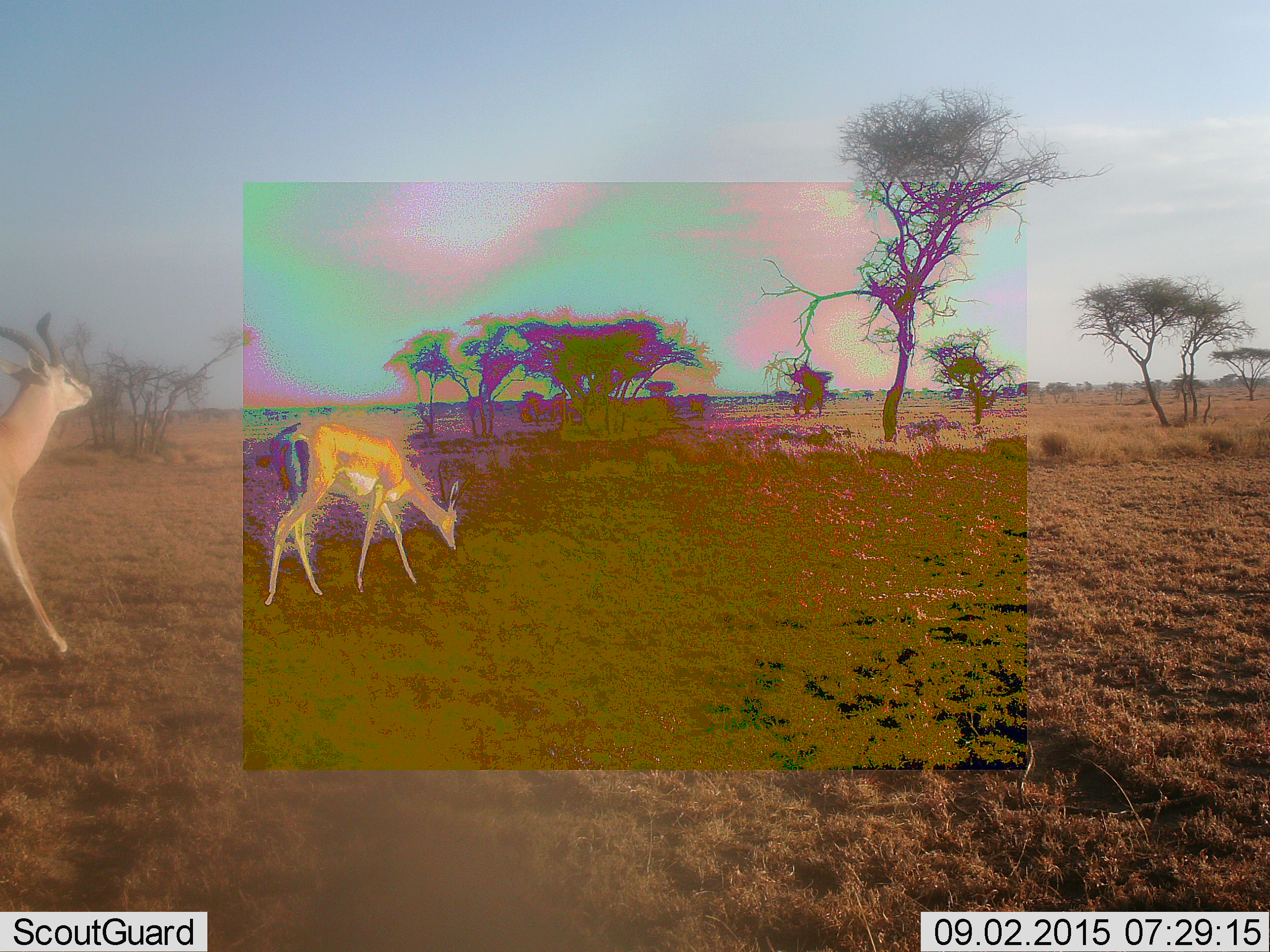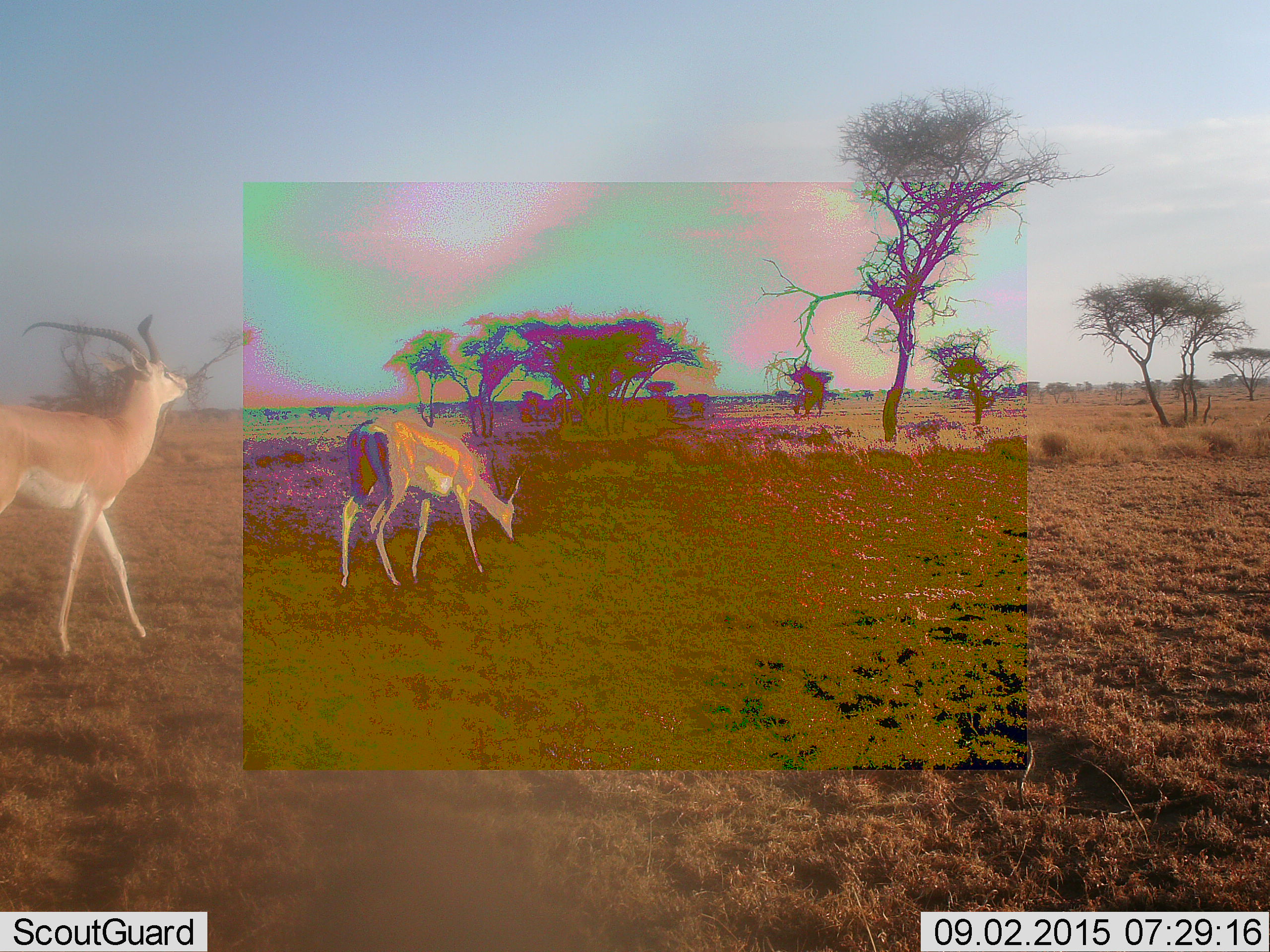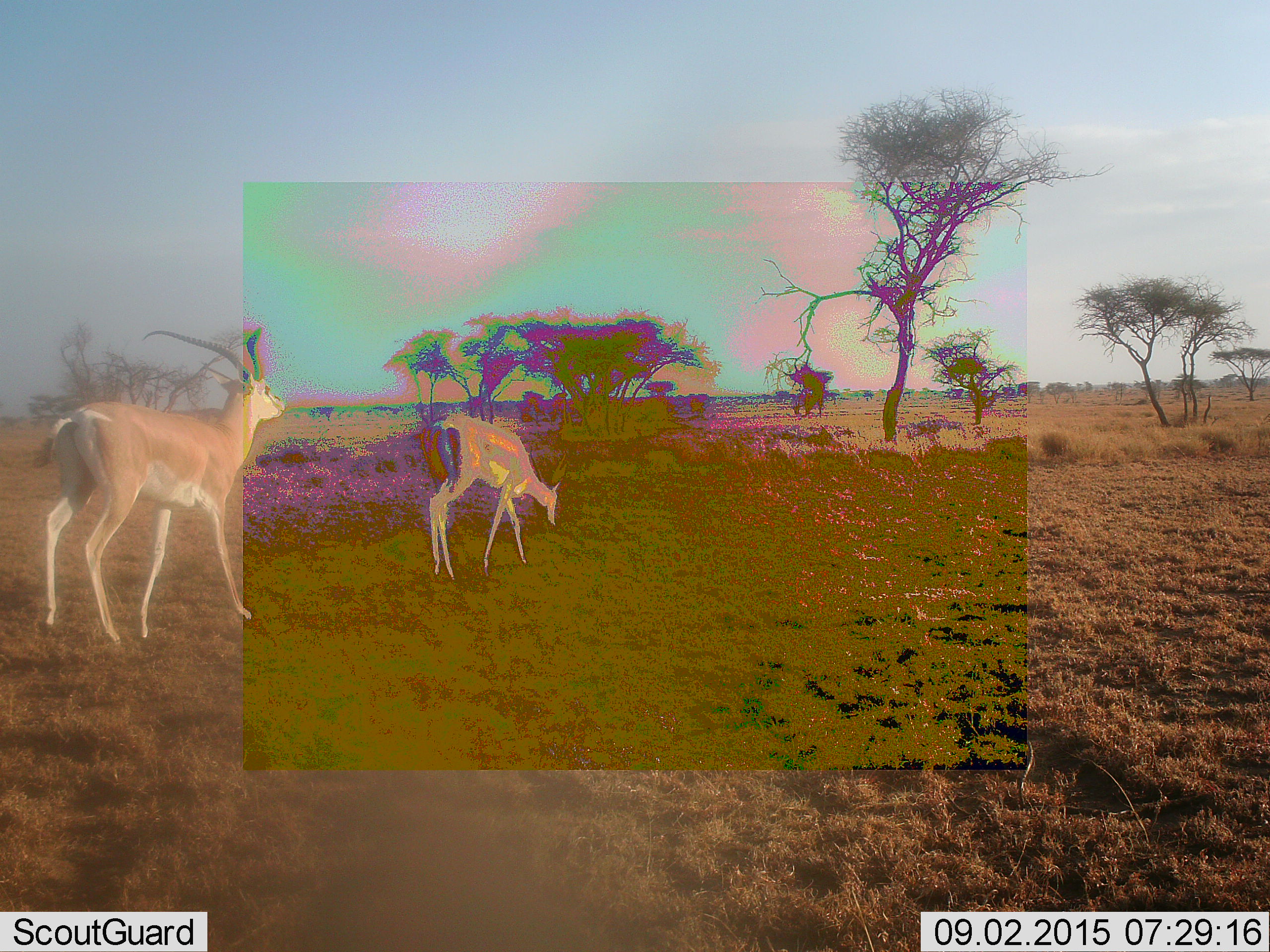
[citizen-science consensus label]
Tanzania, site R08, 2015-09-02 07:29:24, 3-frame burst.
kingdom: Animalia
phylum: Chordata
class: Mammalia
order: Artiodactyla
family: Bovidae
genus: Nanger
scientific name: Nanger granti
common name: grant's gazelle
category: gazellegrants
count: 2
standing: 17%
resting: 0%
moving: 83%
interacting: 0%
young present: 0%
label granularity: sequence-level